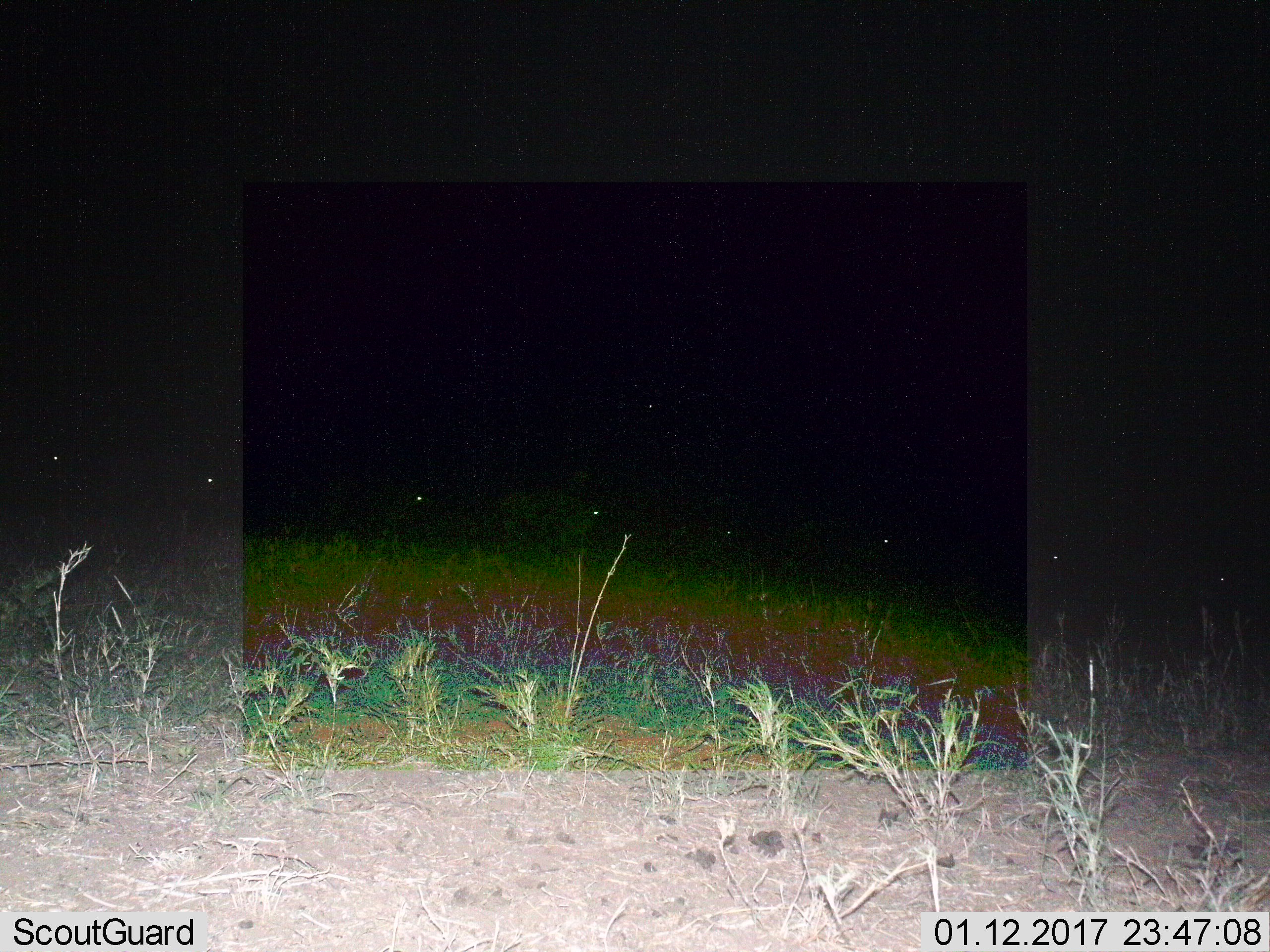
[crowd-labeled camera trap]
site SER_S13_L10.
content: unidentified animal